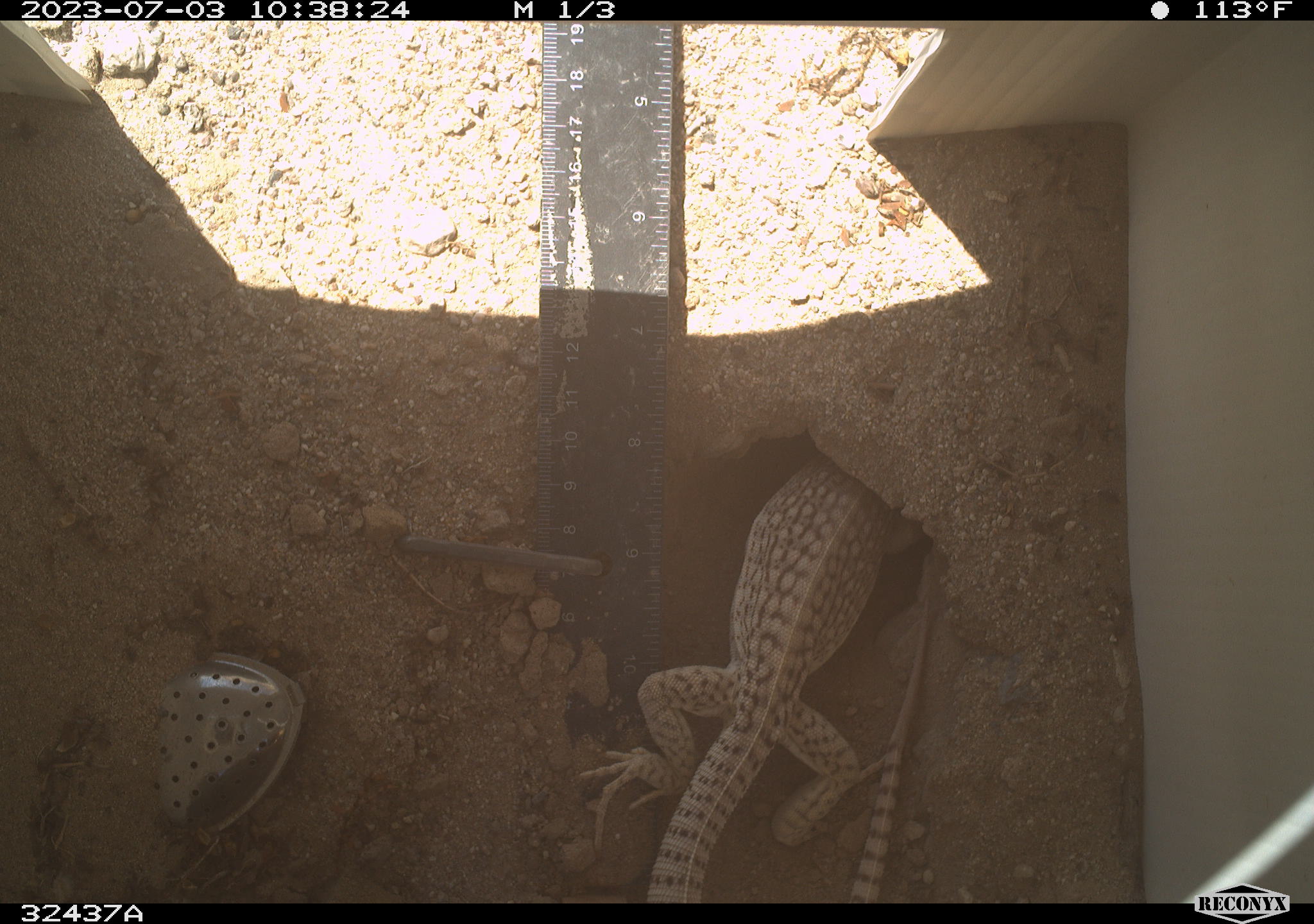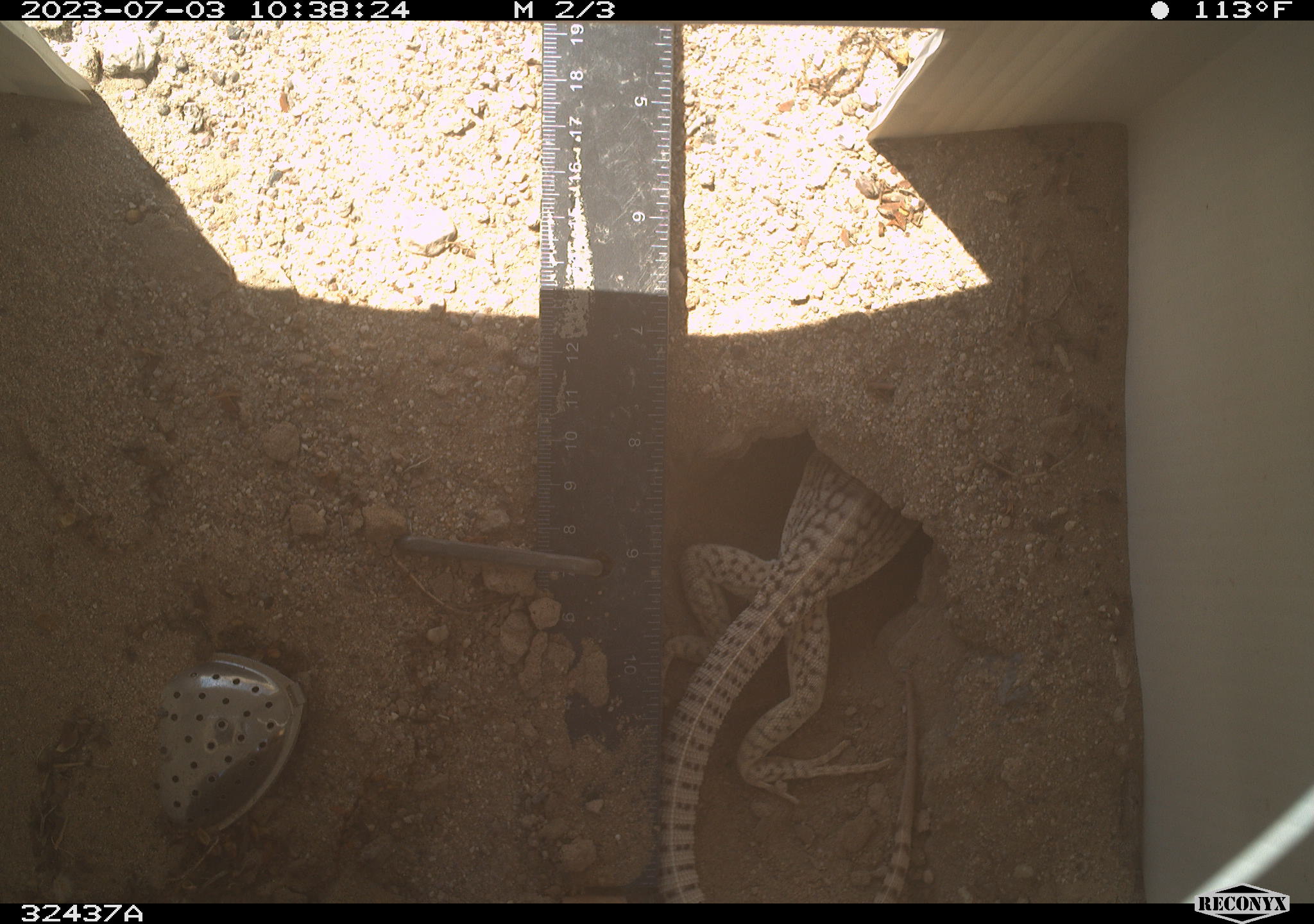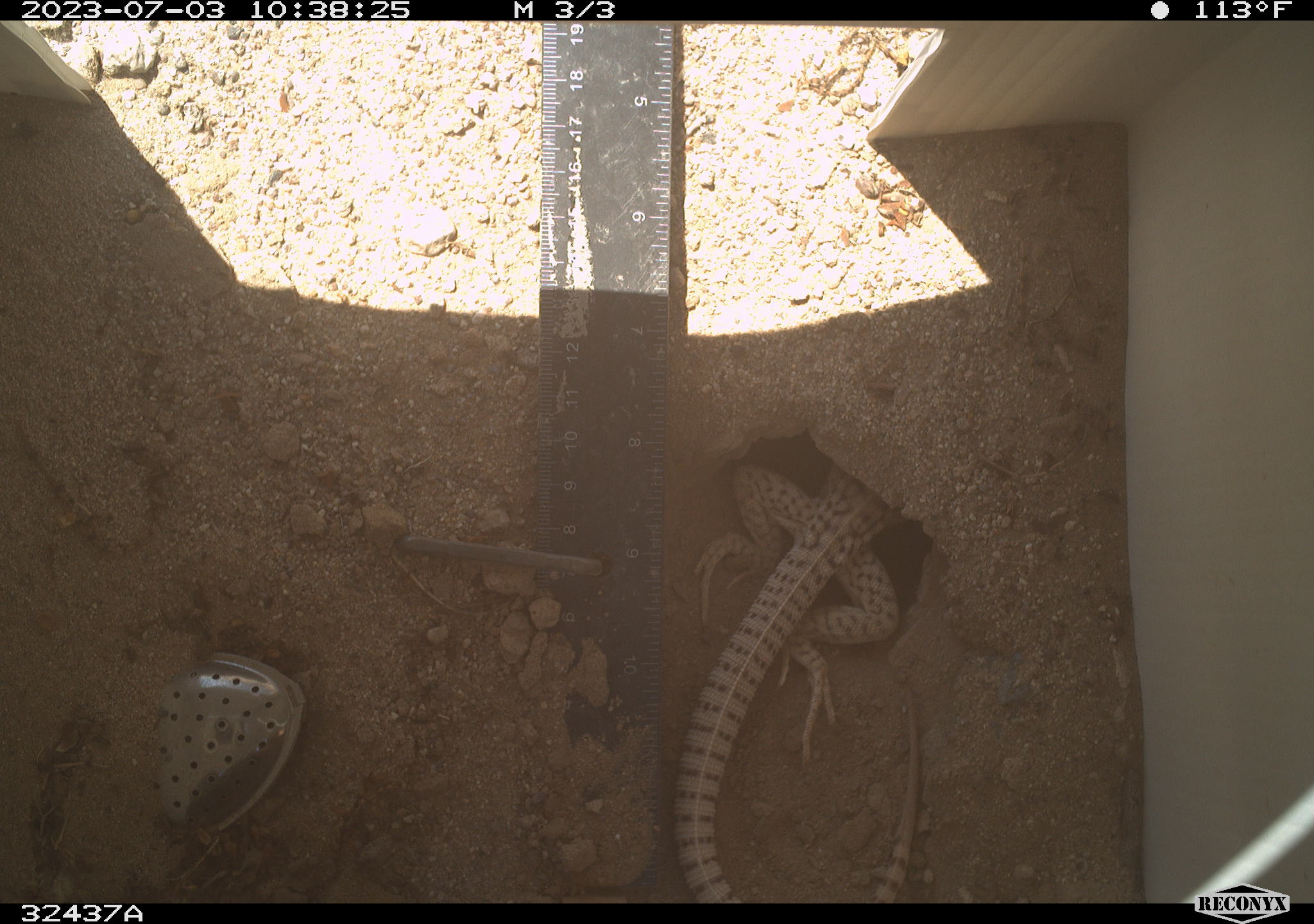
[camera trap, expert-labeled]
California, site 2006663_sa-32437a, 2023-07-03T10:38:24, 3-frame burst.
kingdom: Animalia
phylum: Chordata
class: Reptilia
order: Squamata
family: Iguanidae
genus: Dipsosaurus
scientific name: Dipsosaurus dorsalis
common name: common desert iguana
Common desert iguana (Dipsosaurus dorsalis).